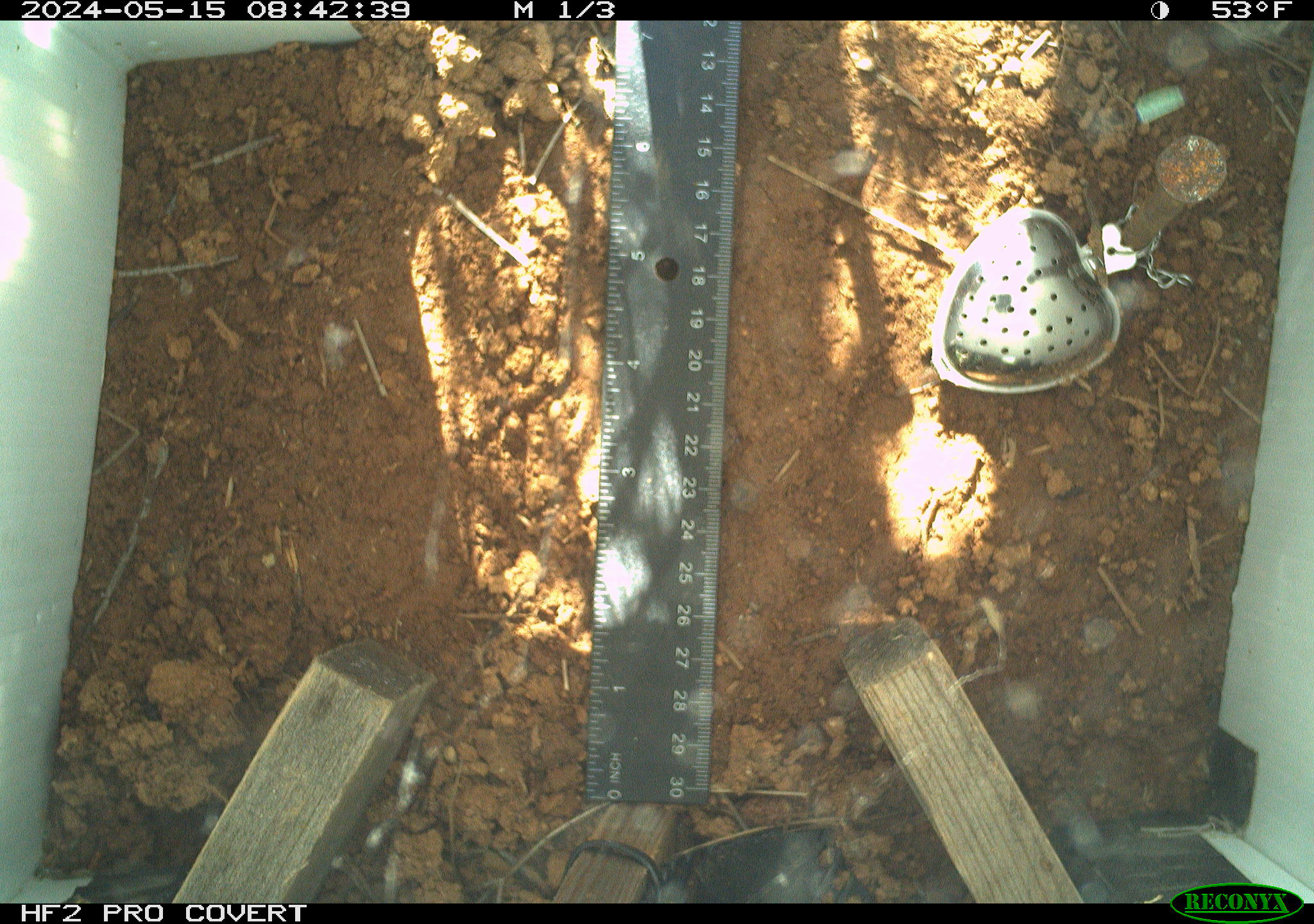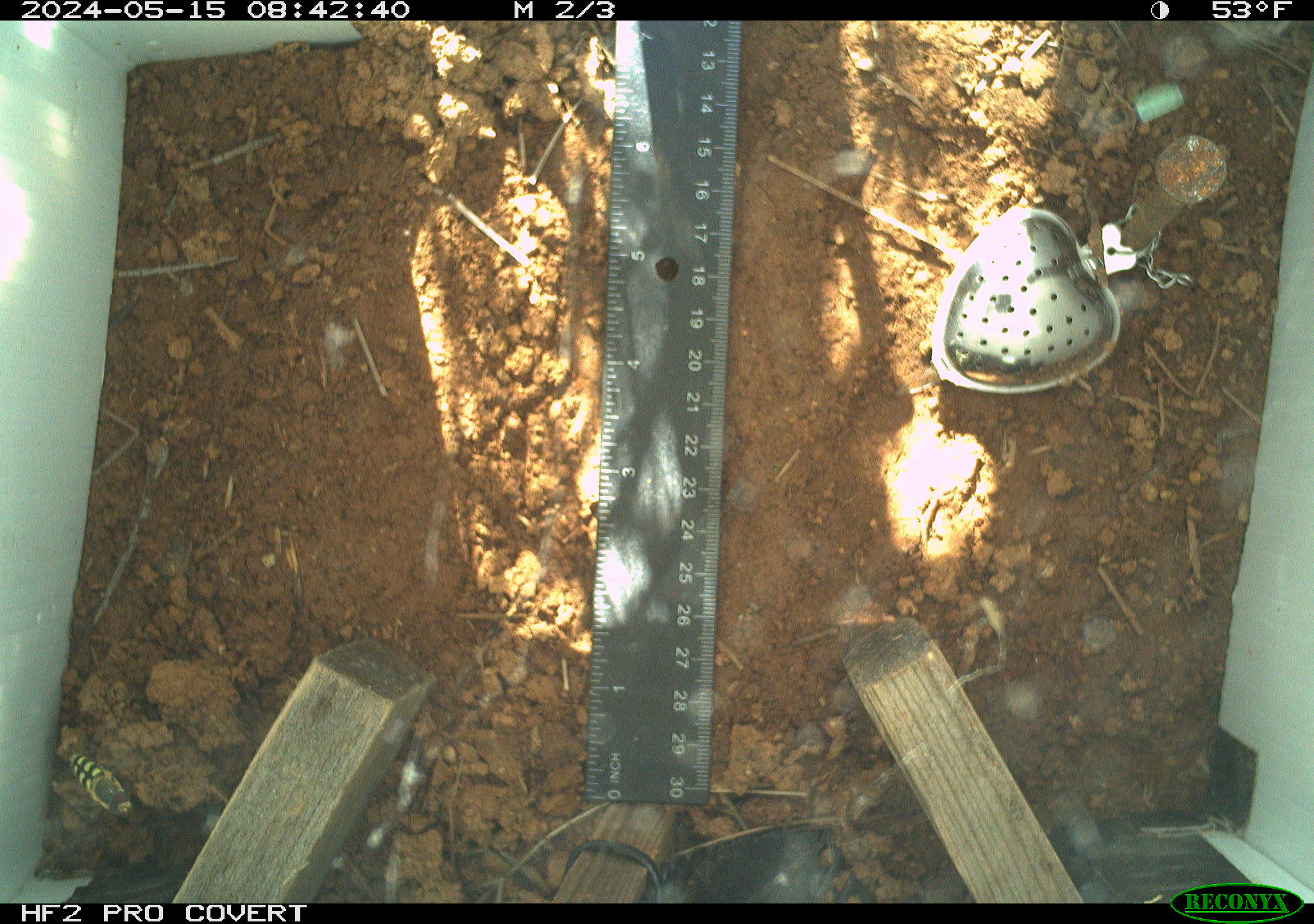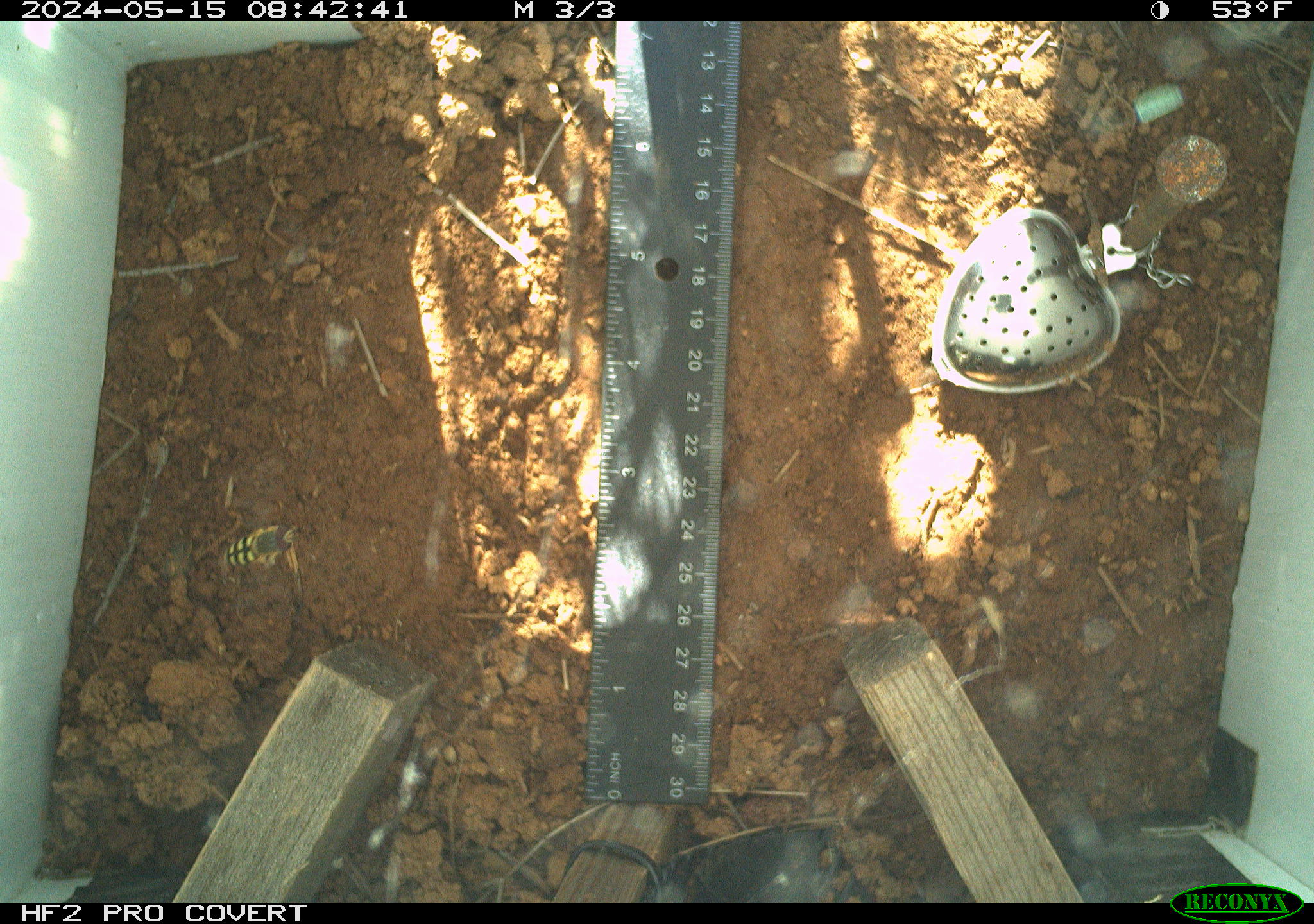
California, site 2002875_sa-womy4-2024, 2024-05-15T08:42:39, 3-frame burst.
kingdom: Animalia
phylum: Arthropoda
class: Insecta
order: Hymenoptera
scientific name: Hymenoptera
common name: ants, bees, wasps, and sawflies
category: hymenoptera order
Hymenoptera order (ants, bees, wasps, and sawflies) (Hymenoptera).